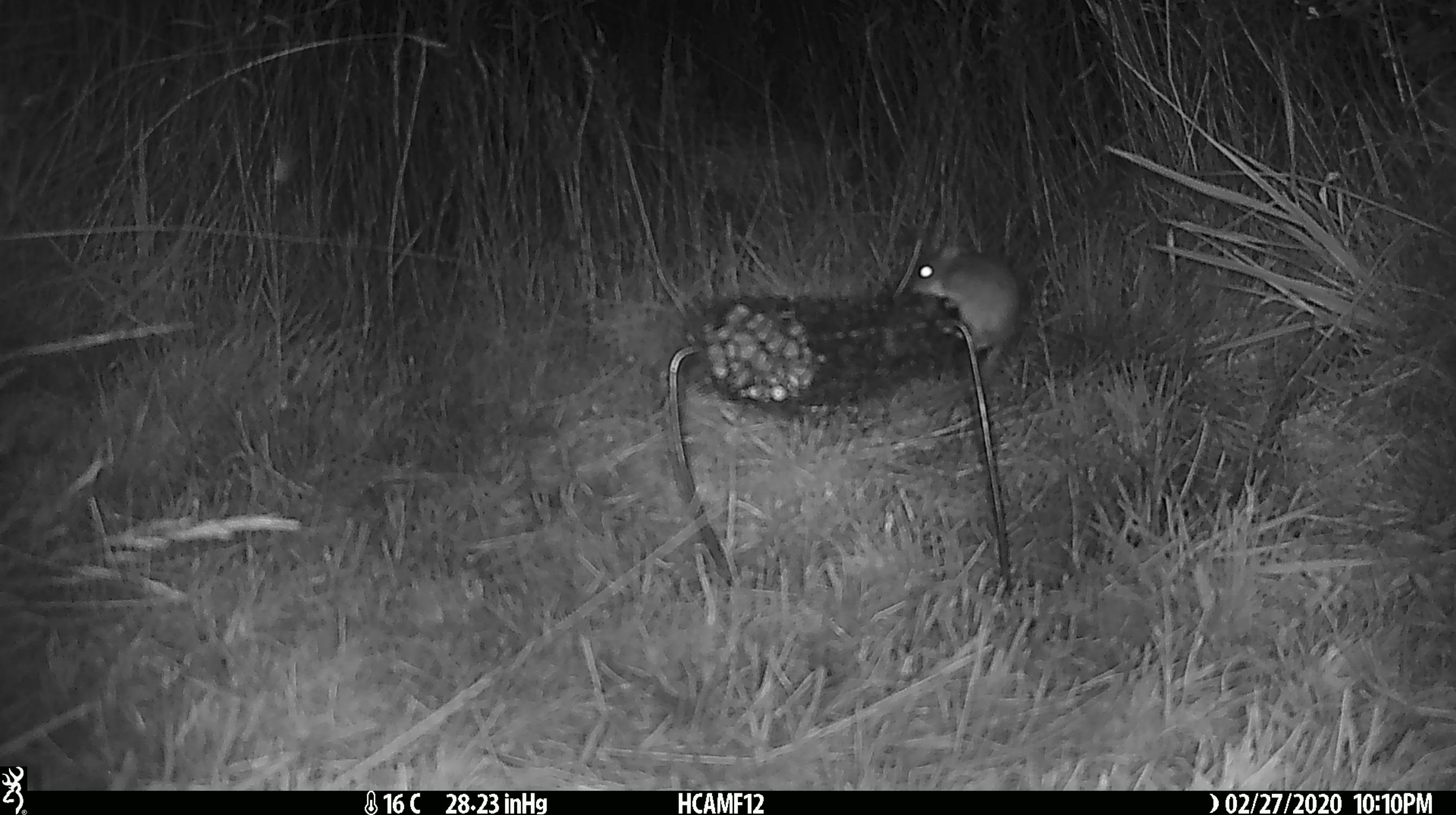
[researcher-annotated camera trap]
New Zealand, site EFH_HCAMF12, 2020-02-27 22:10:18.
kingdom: Animalia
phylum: Chordata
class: Mammalia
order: Rodentia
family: Muridae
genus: Mus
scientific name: Mus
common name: mouse